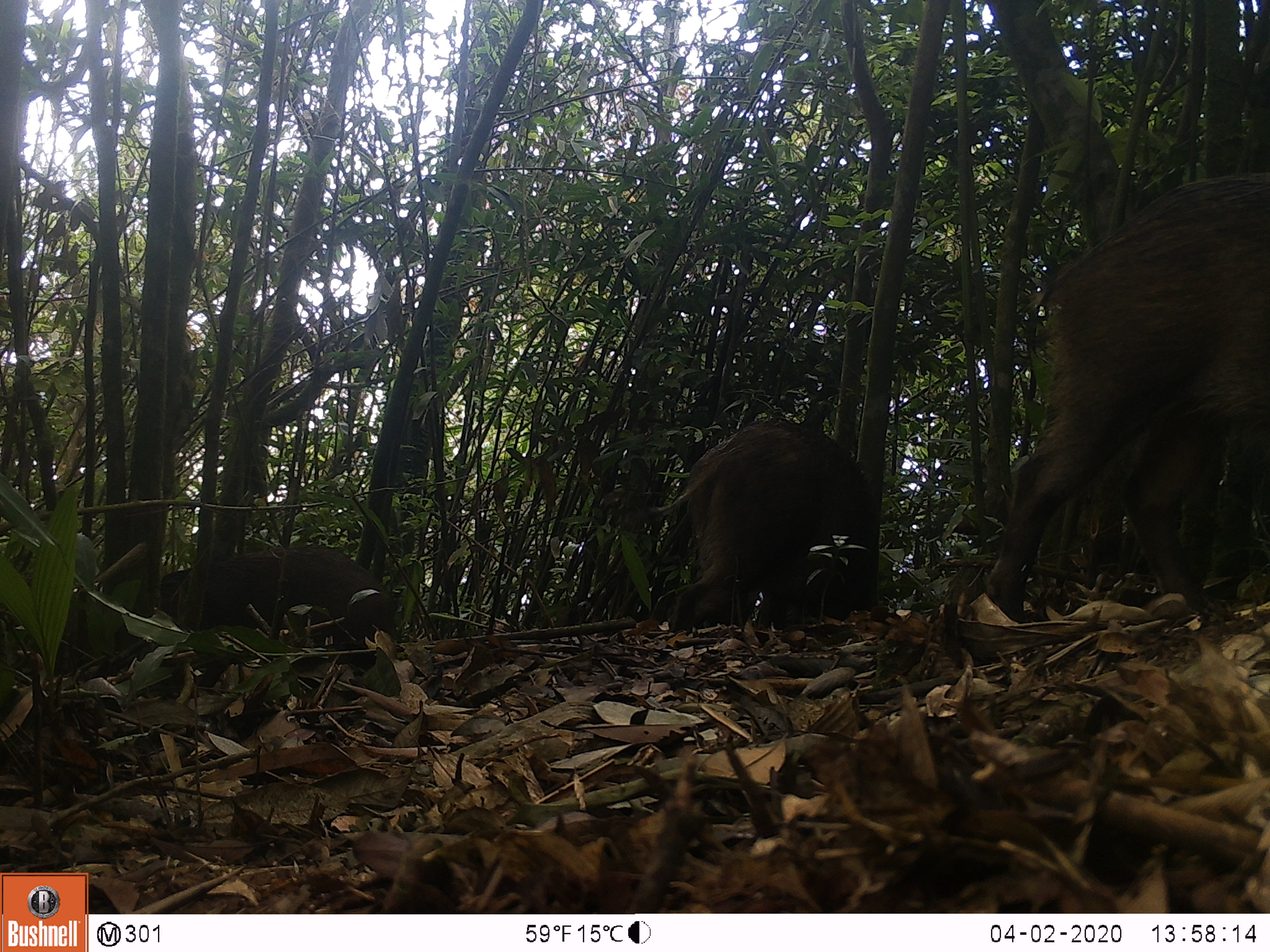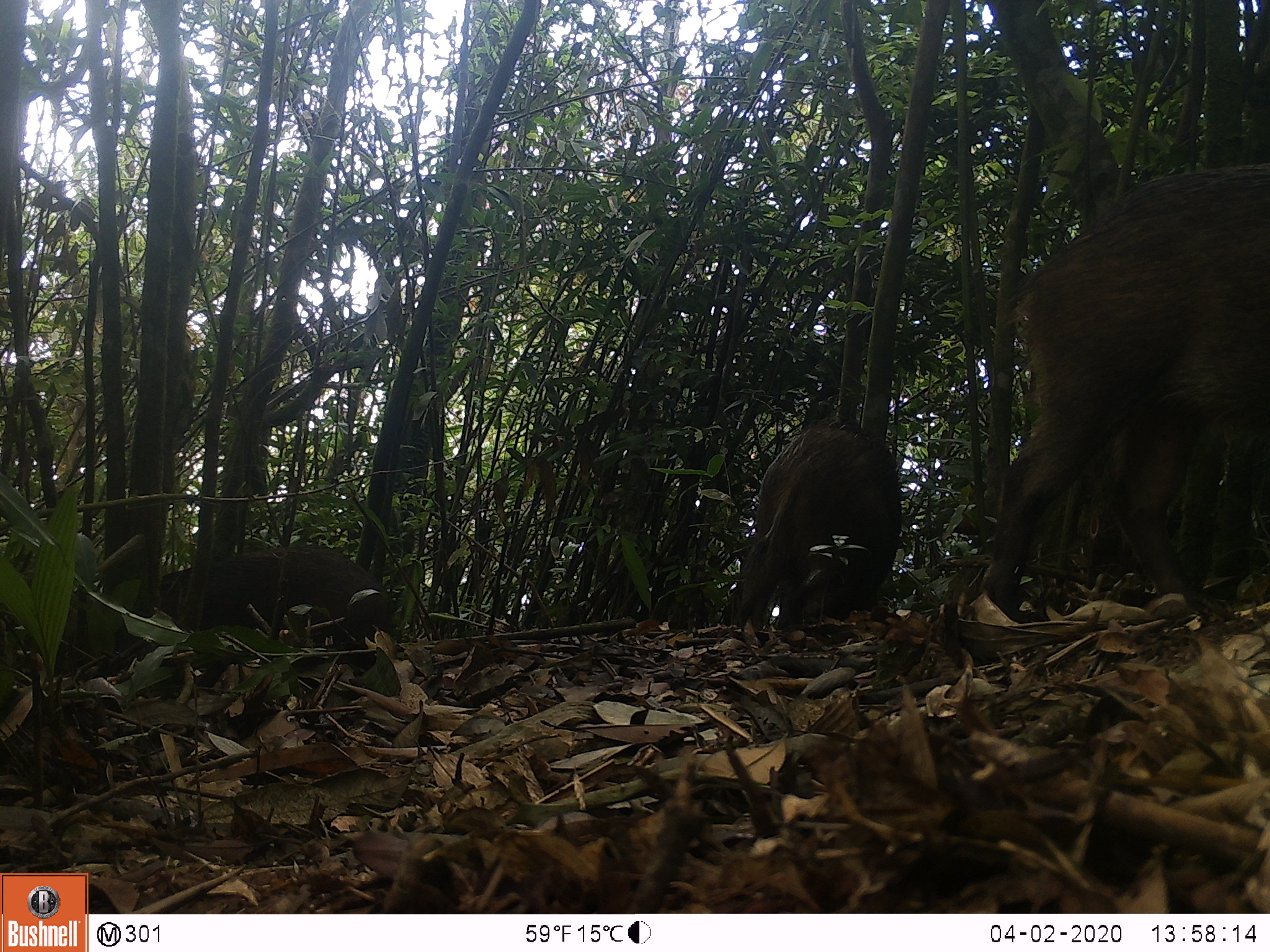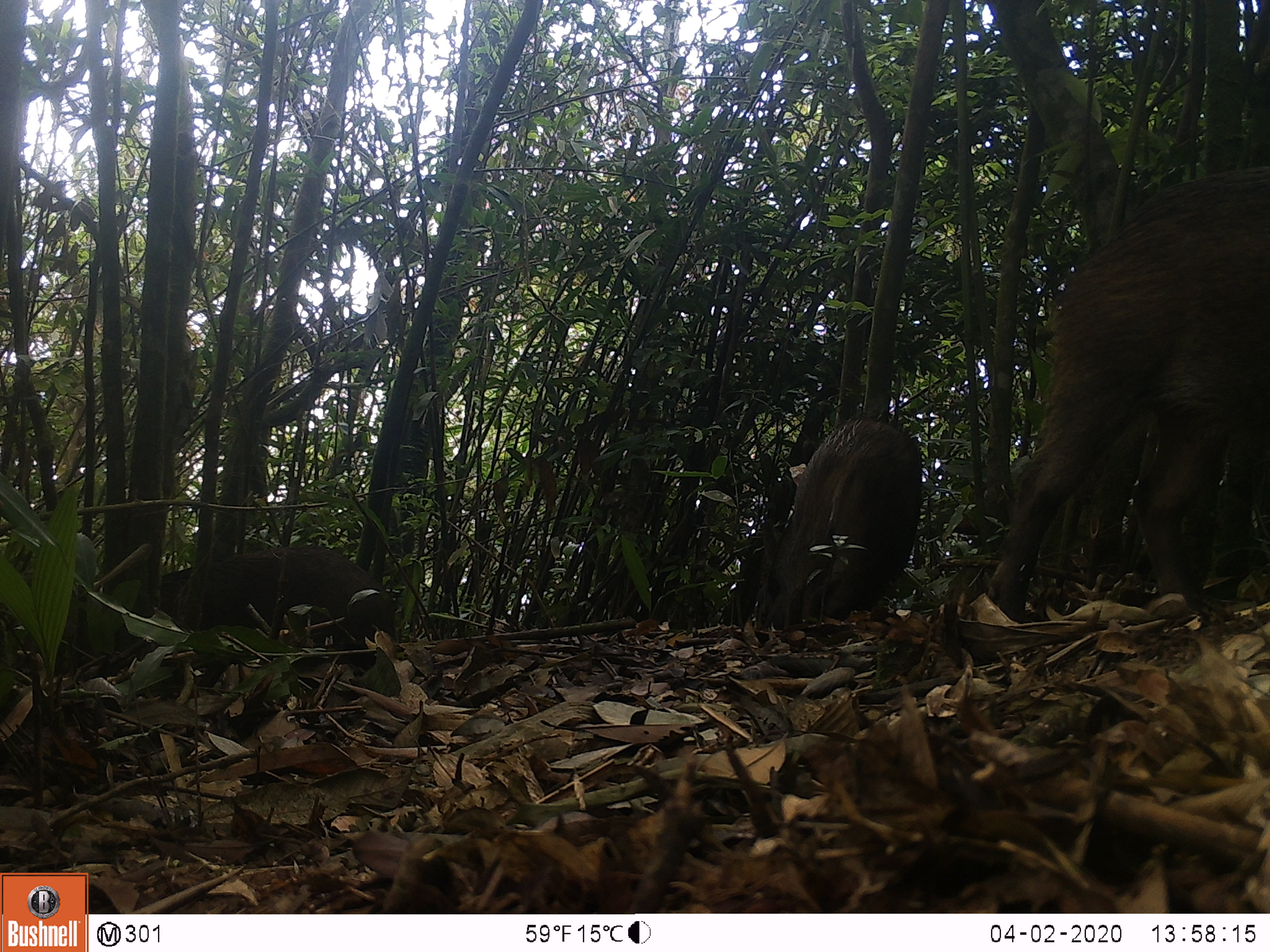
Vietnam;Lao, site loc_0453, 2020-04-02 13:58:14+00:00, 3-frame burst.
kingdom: Animalia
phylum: Chordata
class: Mammalia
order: Artiodactyla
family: Suidae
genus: Sus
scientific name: Sus scrofa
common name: eurasian wild pig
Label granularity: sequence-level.